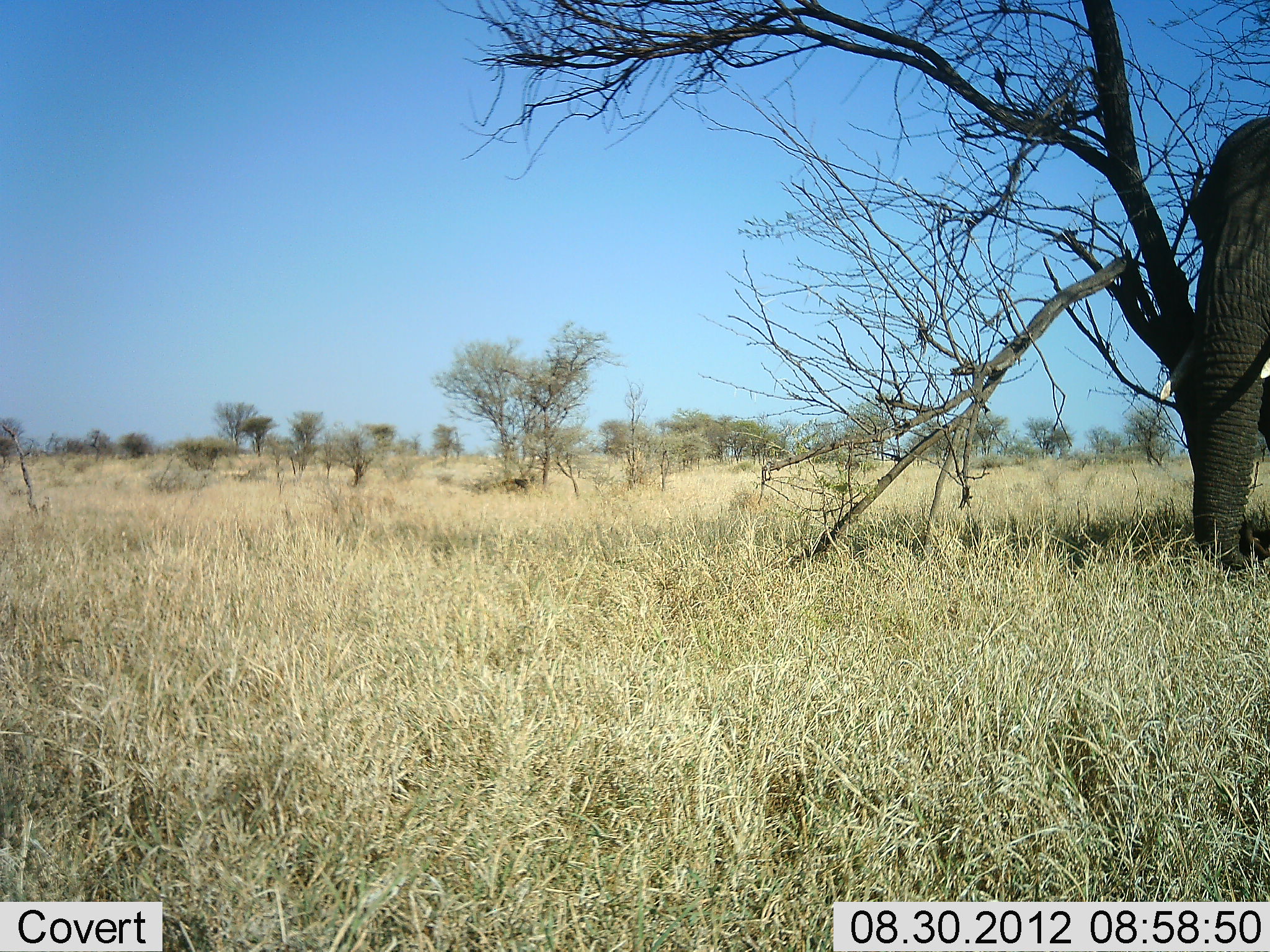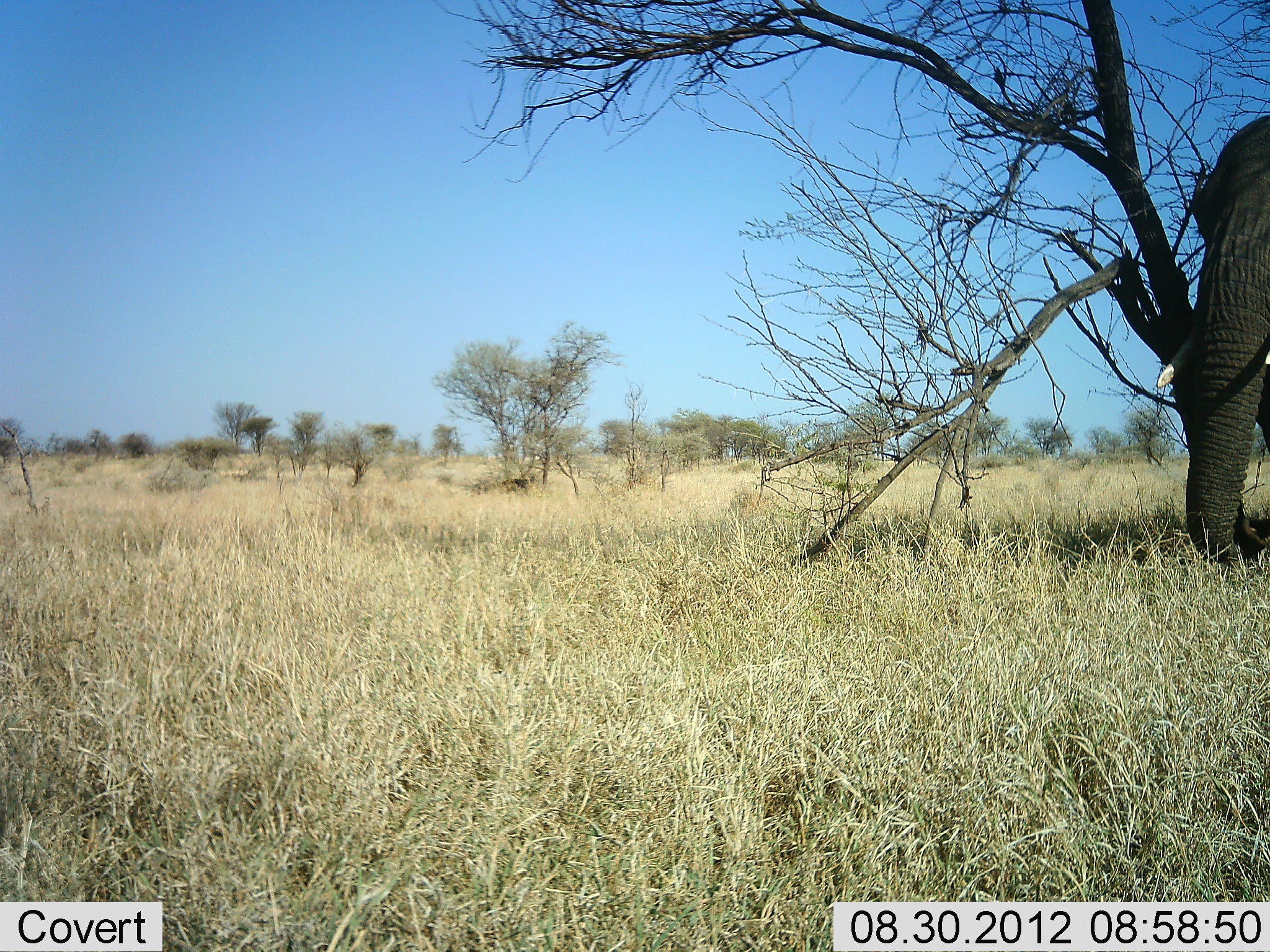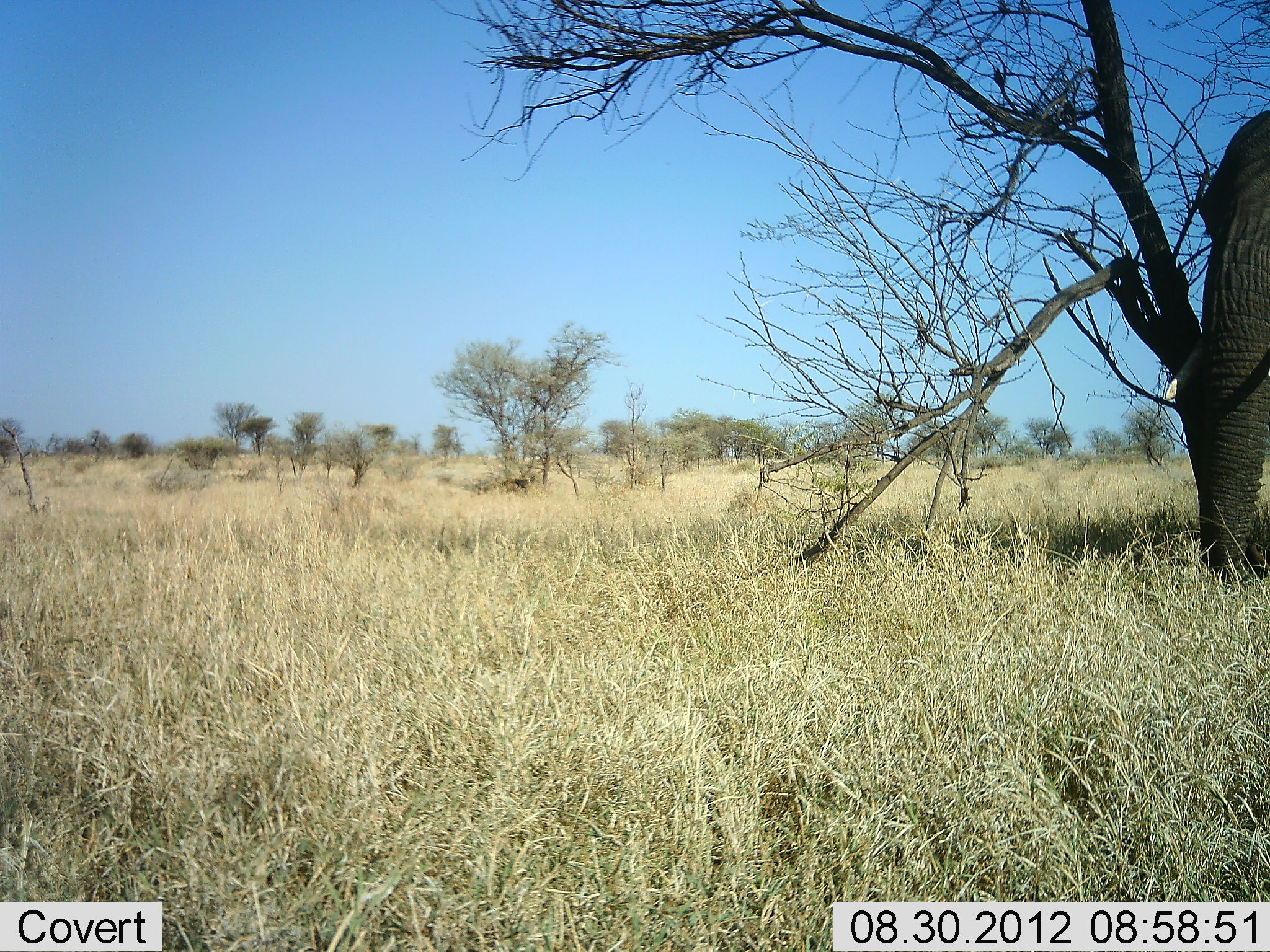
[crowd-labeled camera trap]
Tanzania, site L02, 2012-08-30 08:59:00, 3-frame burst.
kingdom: Animalia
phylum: Chordata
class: Mammalia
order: Proboscidea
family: Elephantidae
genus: Loxodonta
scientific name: Loxodonta africana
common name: african bush elephant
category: elephant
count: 1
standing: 80%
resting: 0%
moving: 10%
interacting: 10%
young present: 0%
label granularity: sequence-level